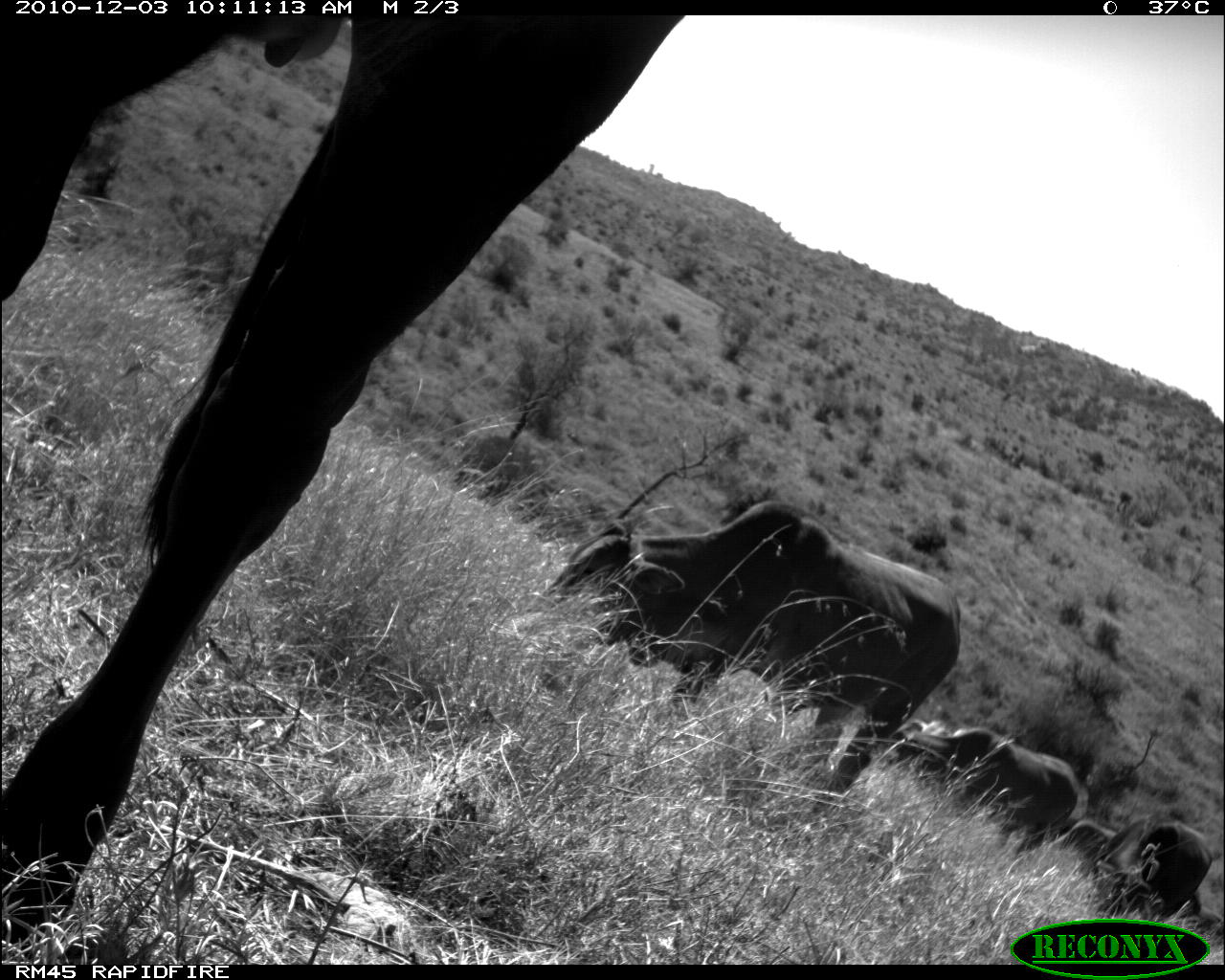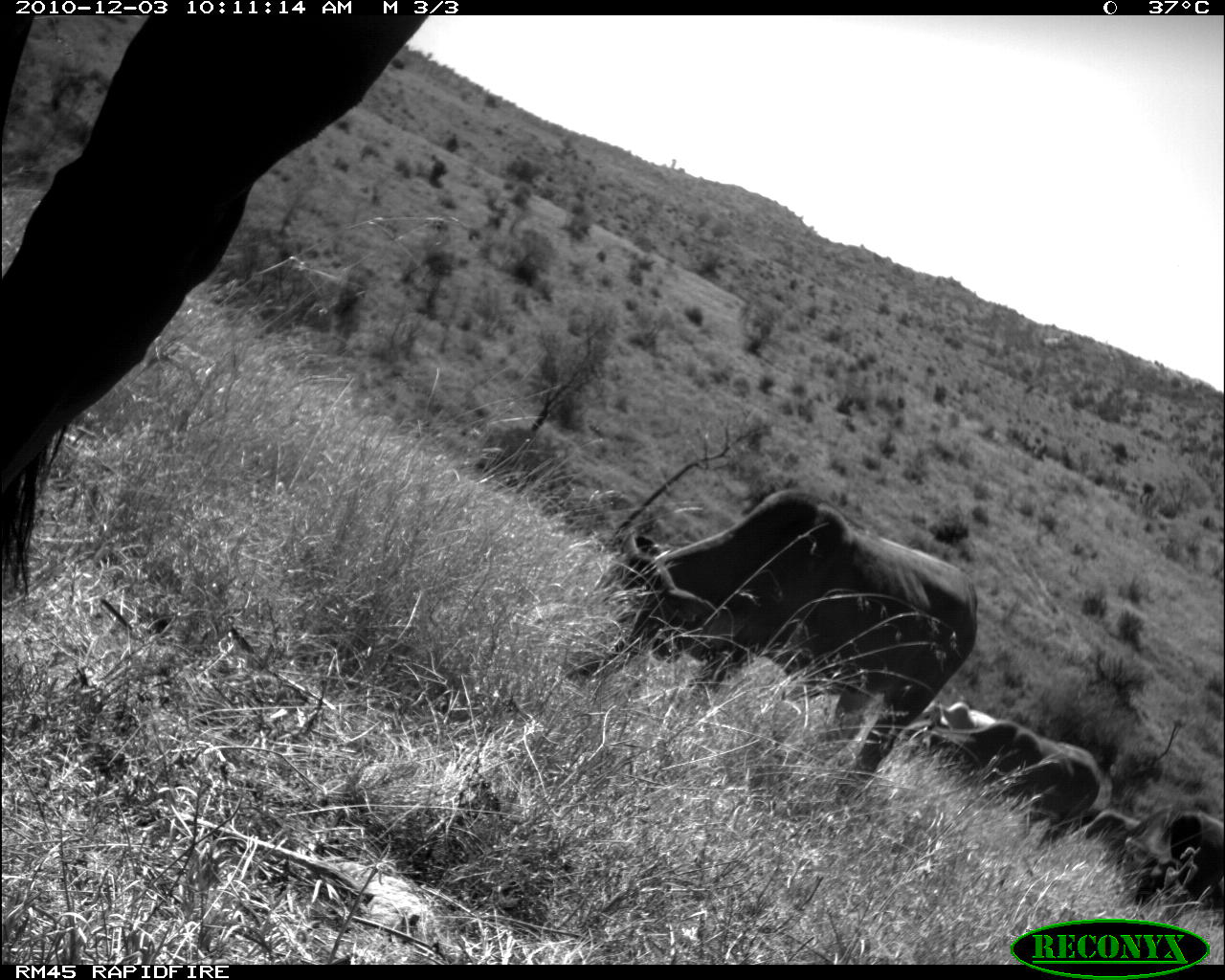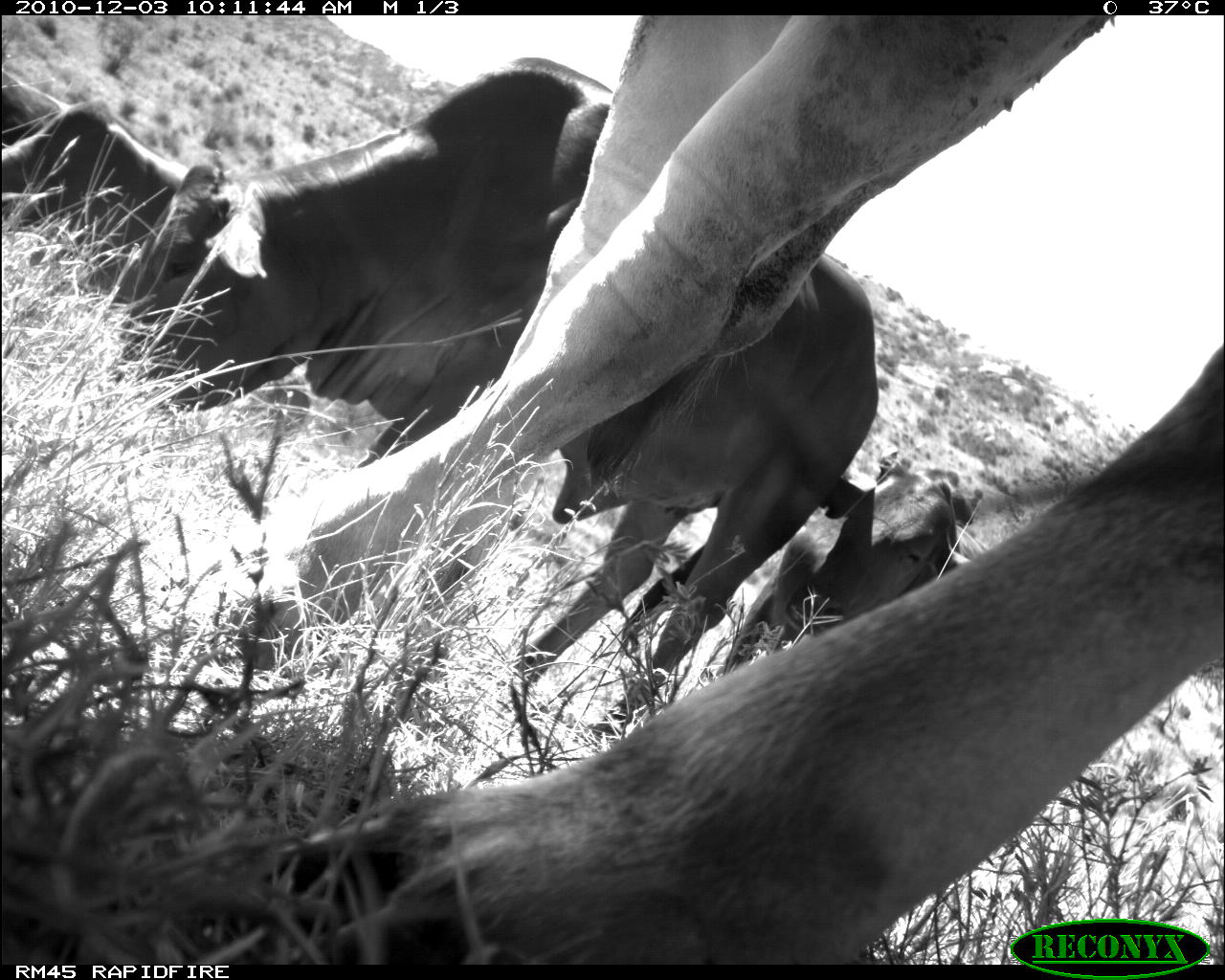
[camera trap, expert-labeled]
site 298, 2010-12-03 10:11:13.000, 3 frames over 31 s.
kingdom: Animalia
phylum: Chordata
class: Mammalia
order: Artiodactyla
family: Bovidae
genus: Bos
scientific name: Bos taurus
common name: domestic cattle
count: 5